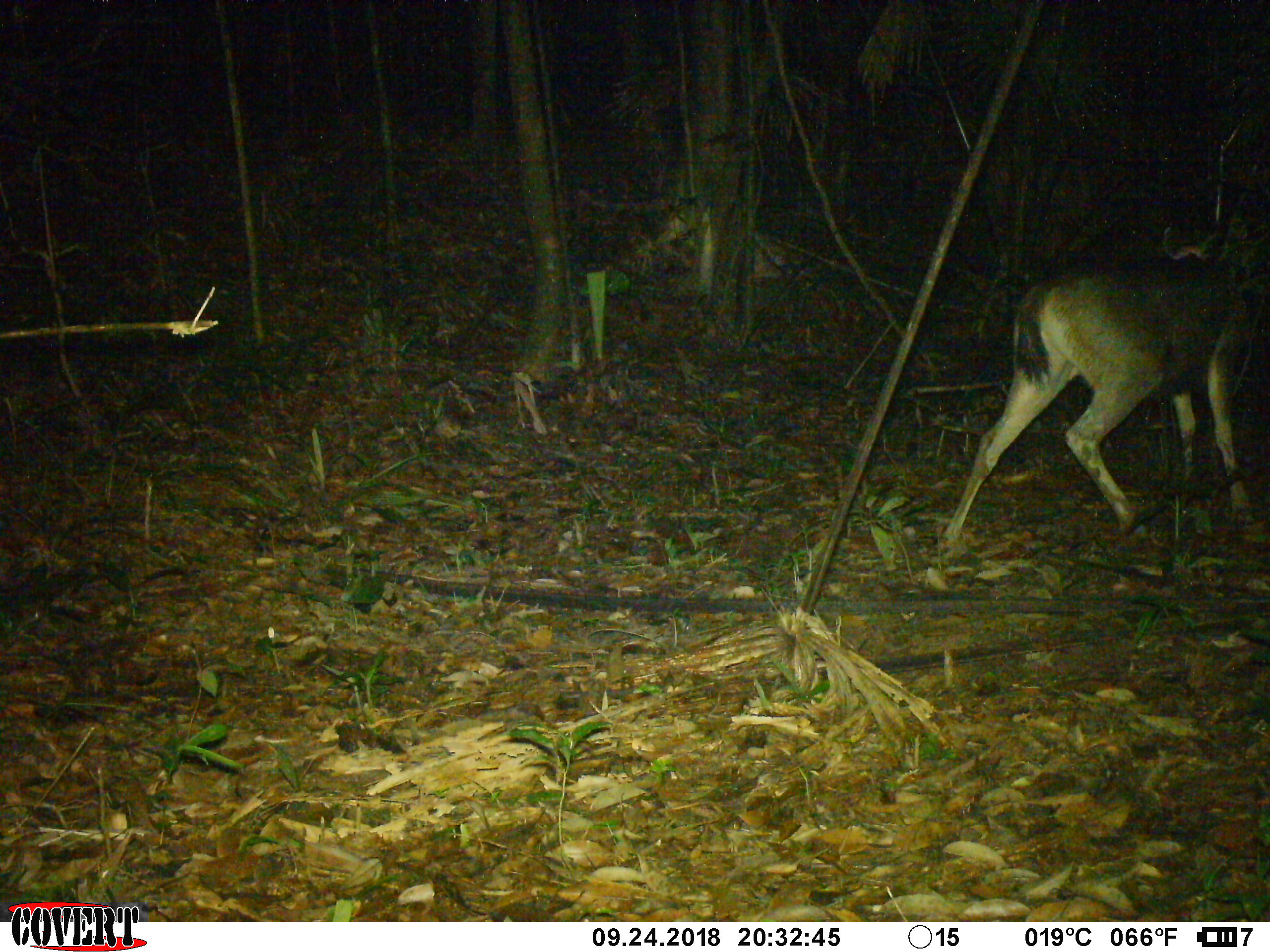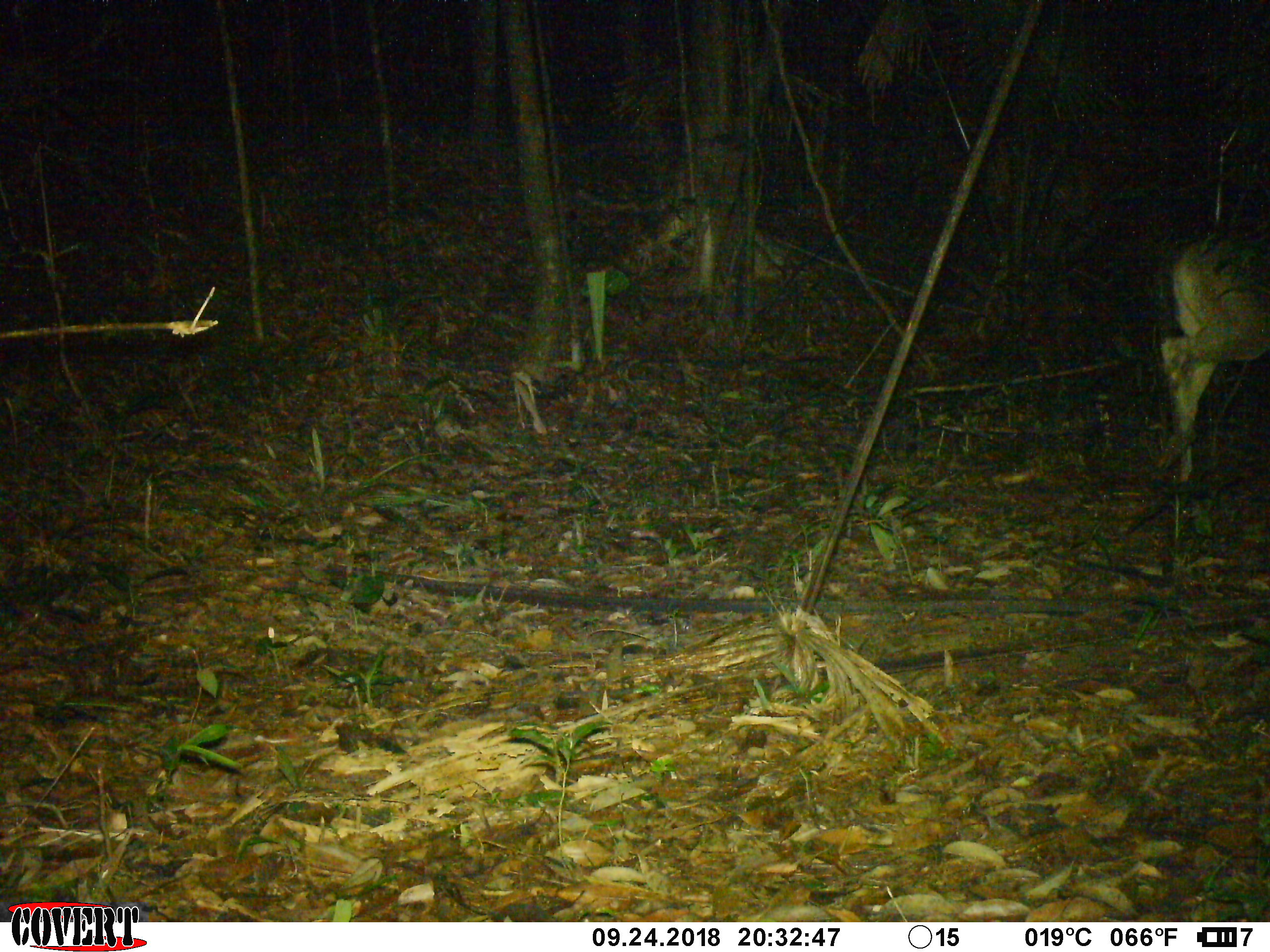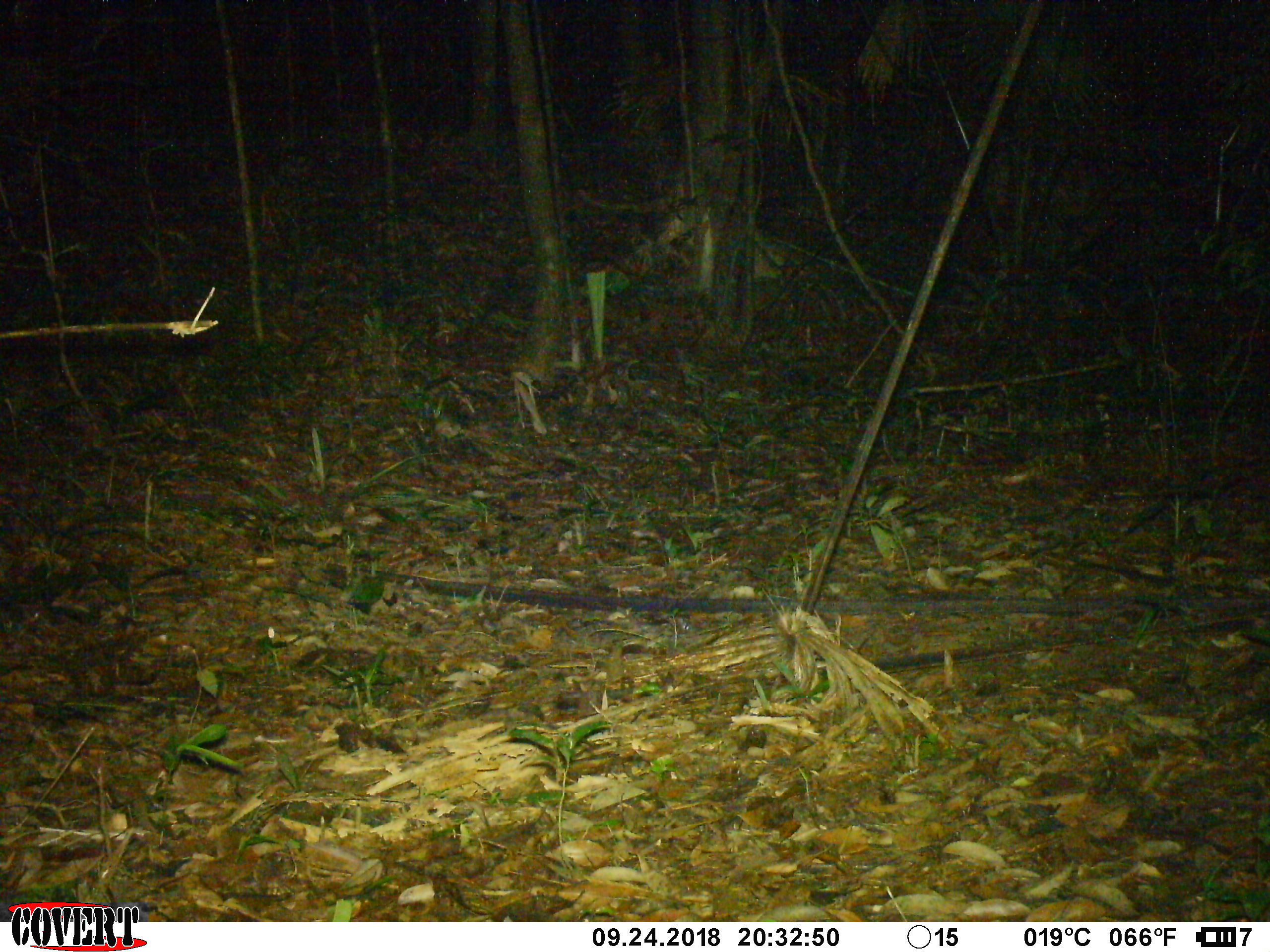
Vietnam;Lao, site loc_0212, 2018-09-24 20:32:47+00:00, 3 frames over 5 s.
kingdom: Animalia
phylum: Chordata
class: Mammalia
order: Artiodactyla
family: Cervidae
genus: Rusa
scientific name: Rusa unicolor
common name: sambar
Sambar (Rusa unicolor). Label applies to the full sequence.